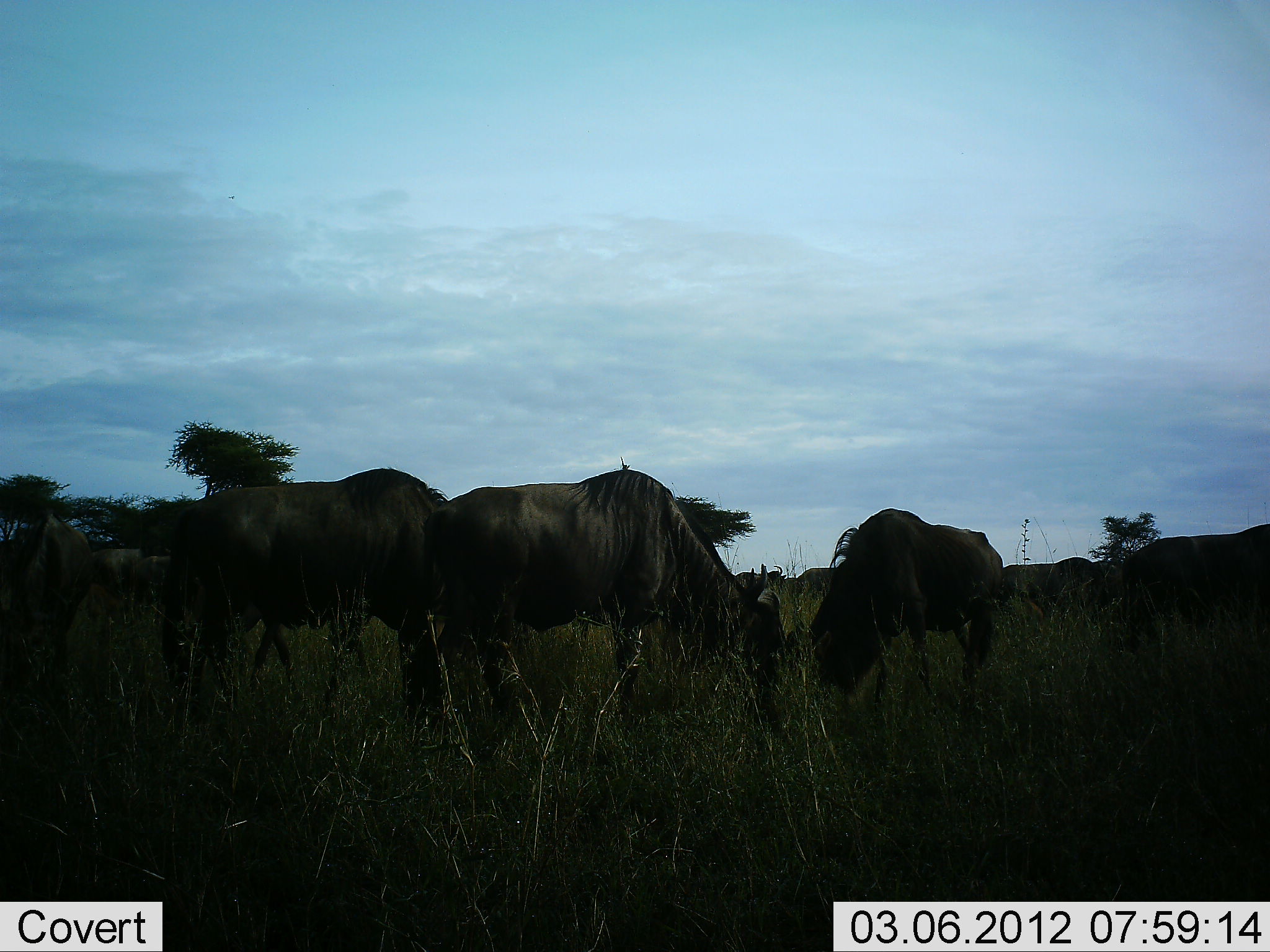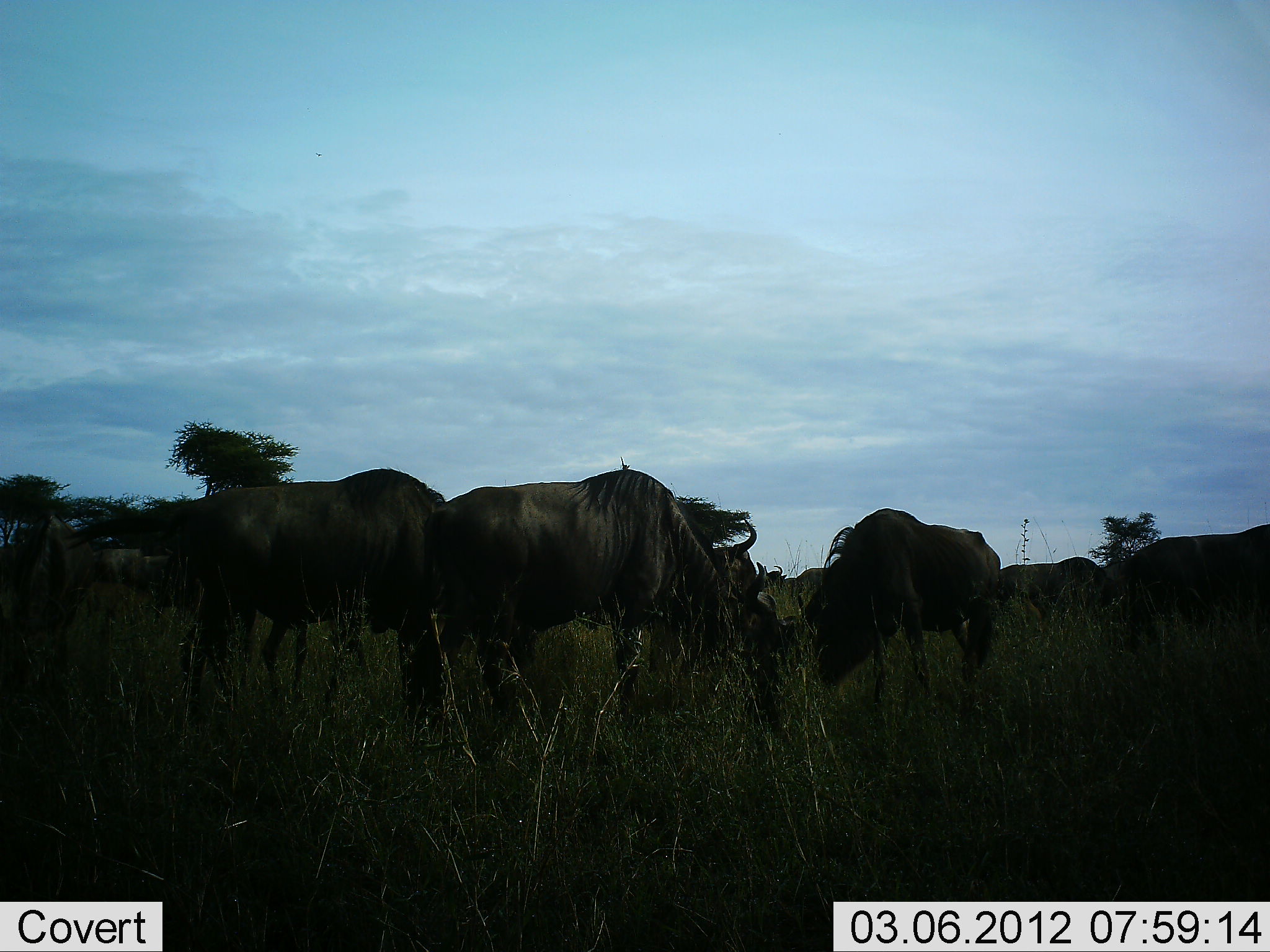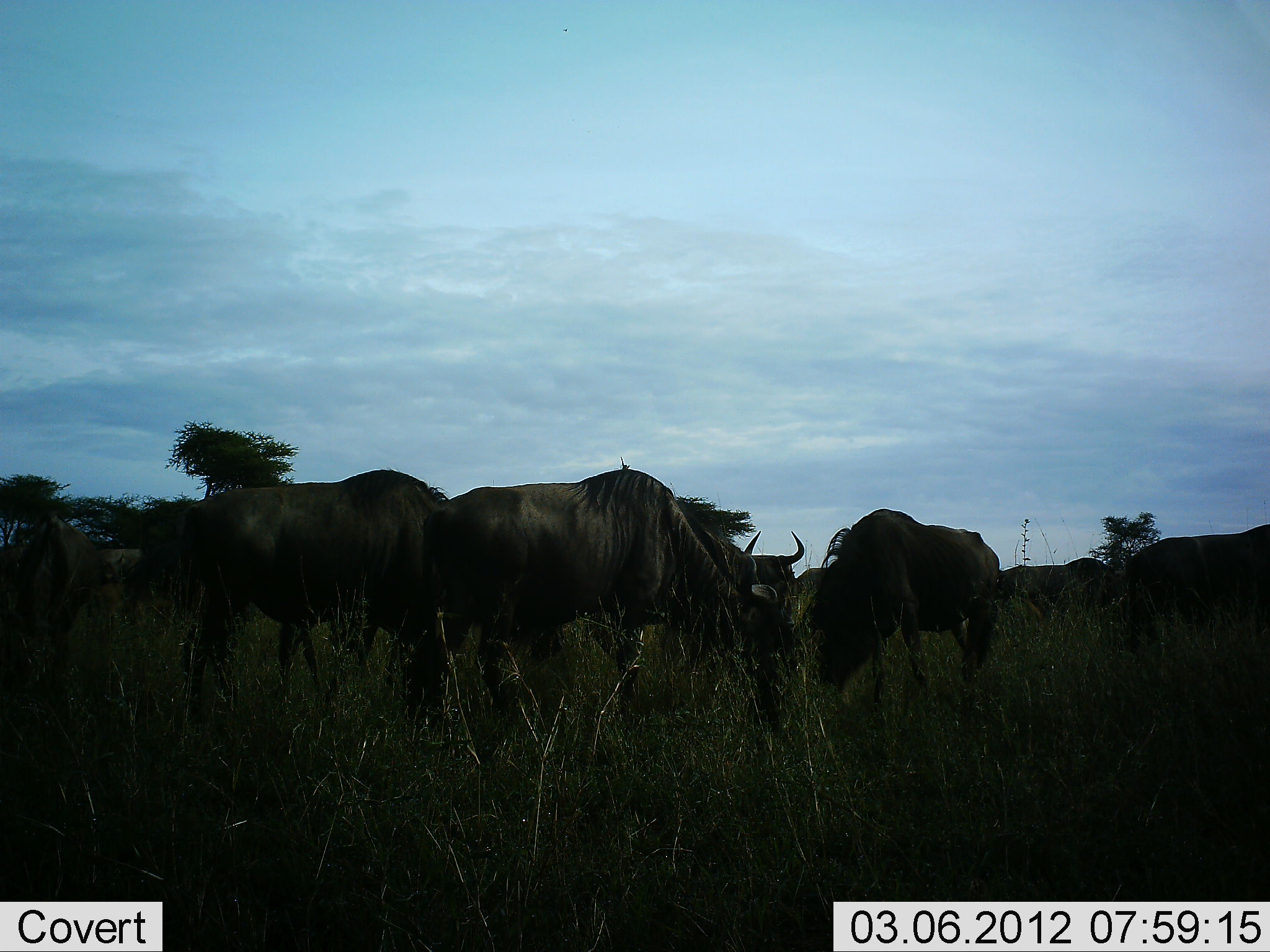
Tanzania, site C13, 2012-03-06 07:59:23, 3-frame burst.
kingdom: Animalia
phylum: Chordata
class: Mammalia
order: Artiodactyla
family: Bovidae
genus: Connochaetes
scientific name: Connochaetes taurinus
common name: blue wildebeest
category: wildebeest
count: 11-50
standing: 64%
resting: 0%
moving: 21%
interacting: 7%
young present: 0%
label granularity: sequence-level